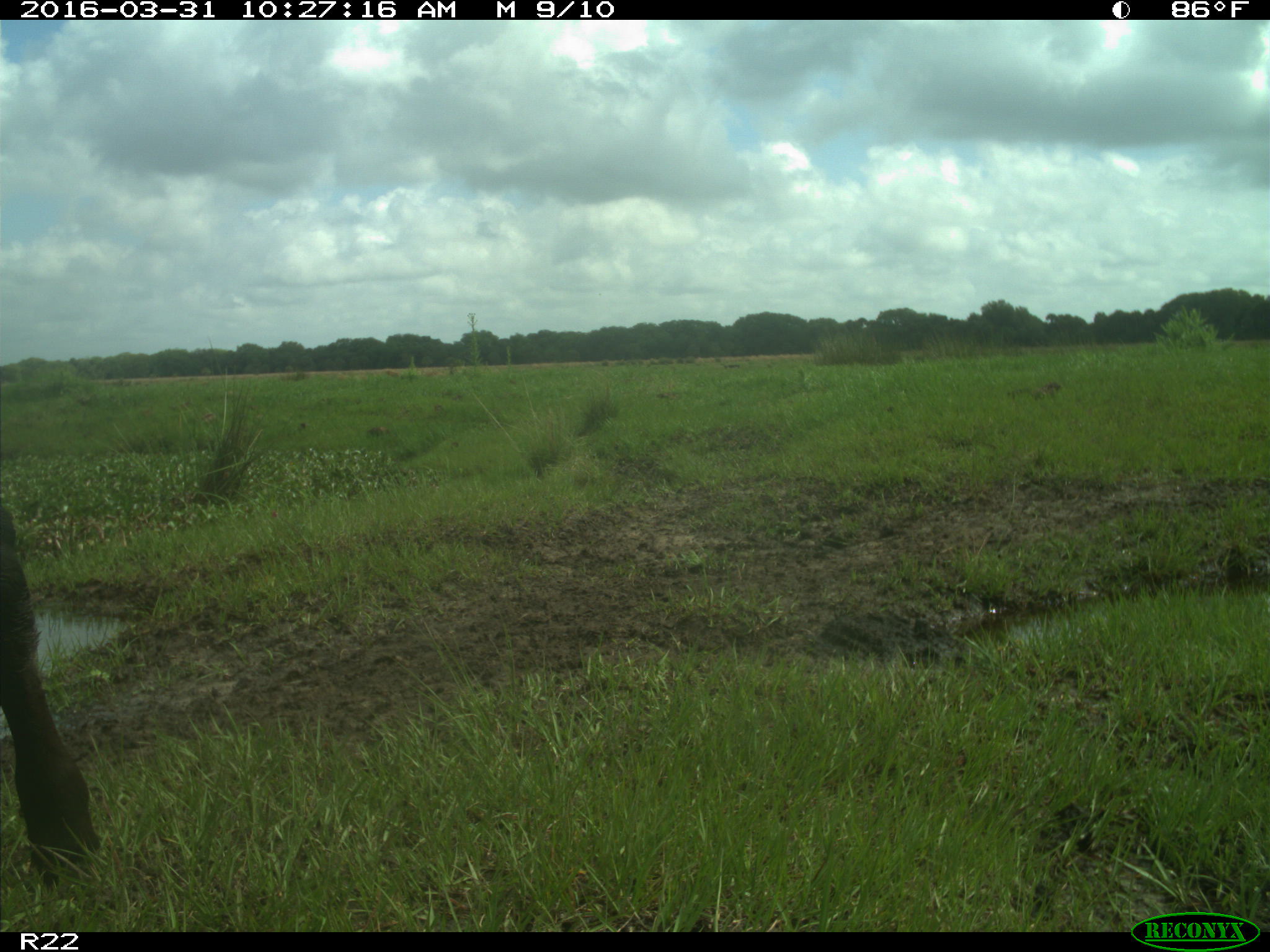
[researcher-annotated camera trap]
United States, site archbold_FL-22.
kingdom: Animalia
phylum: Chordata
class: Mammalia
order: Artiodactyla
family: Bovidae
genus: Bos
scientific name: Bos taurus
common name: domestic cow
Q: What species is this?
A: Bos taurus (domestic cow).